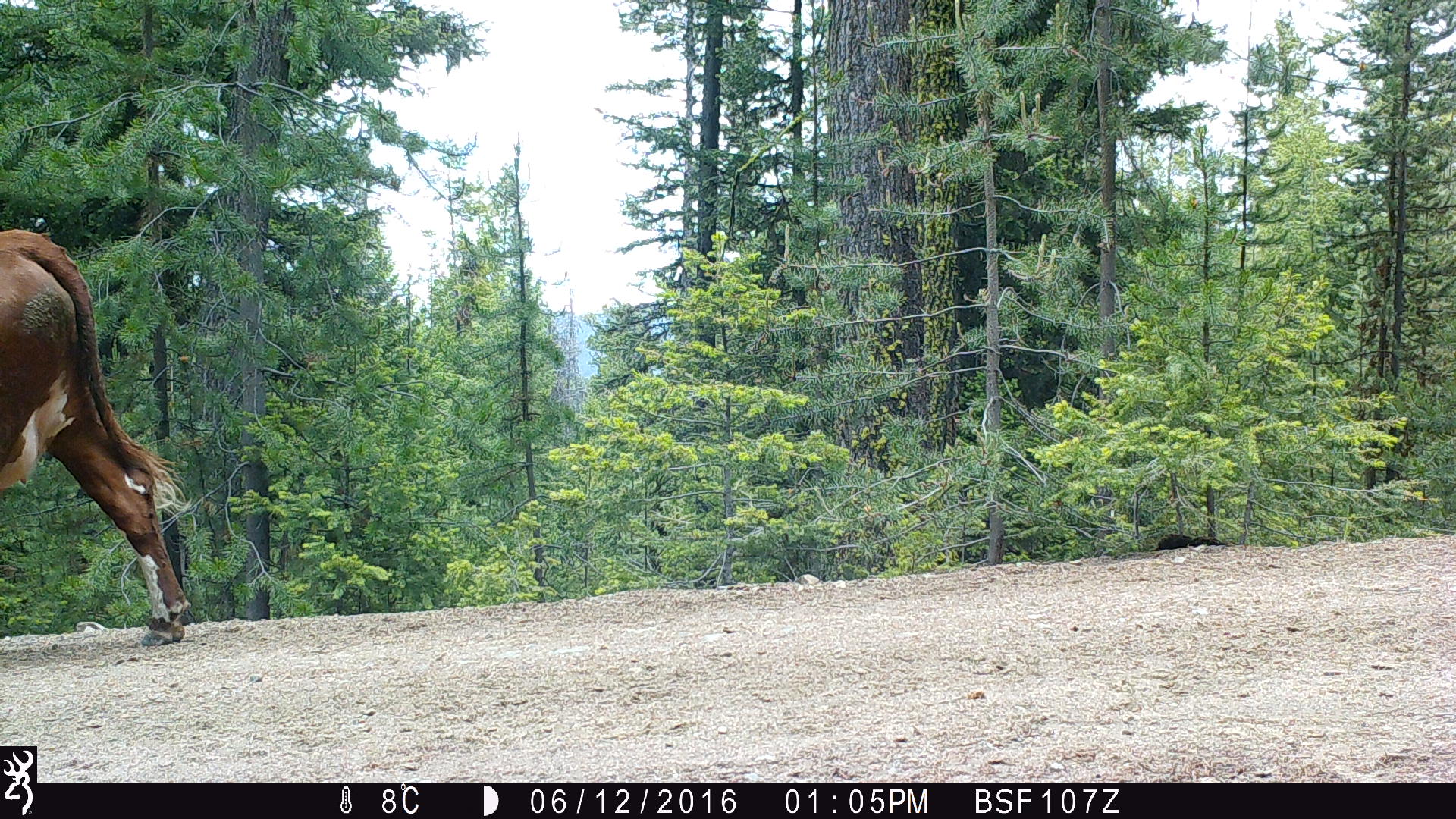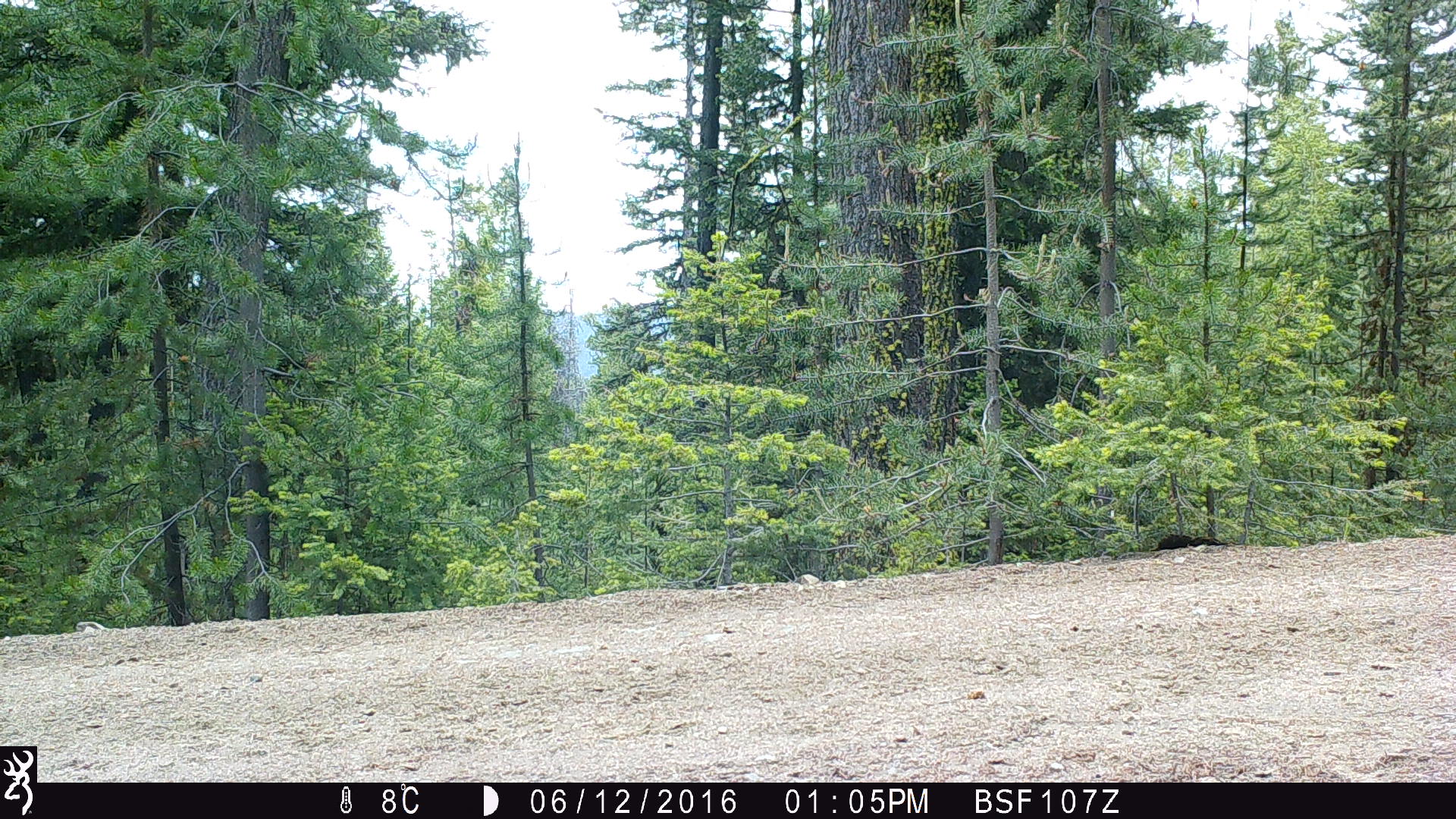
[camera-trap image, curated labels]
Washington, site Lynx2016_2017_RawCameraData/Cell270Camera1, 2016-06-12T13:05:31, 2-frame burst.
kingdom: Animalia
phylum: Chordata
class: Mammalia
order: Artiodactyla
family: Bovidae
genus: Bos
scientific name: Bos taurus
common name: domestic cattle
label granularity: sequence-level